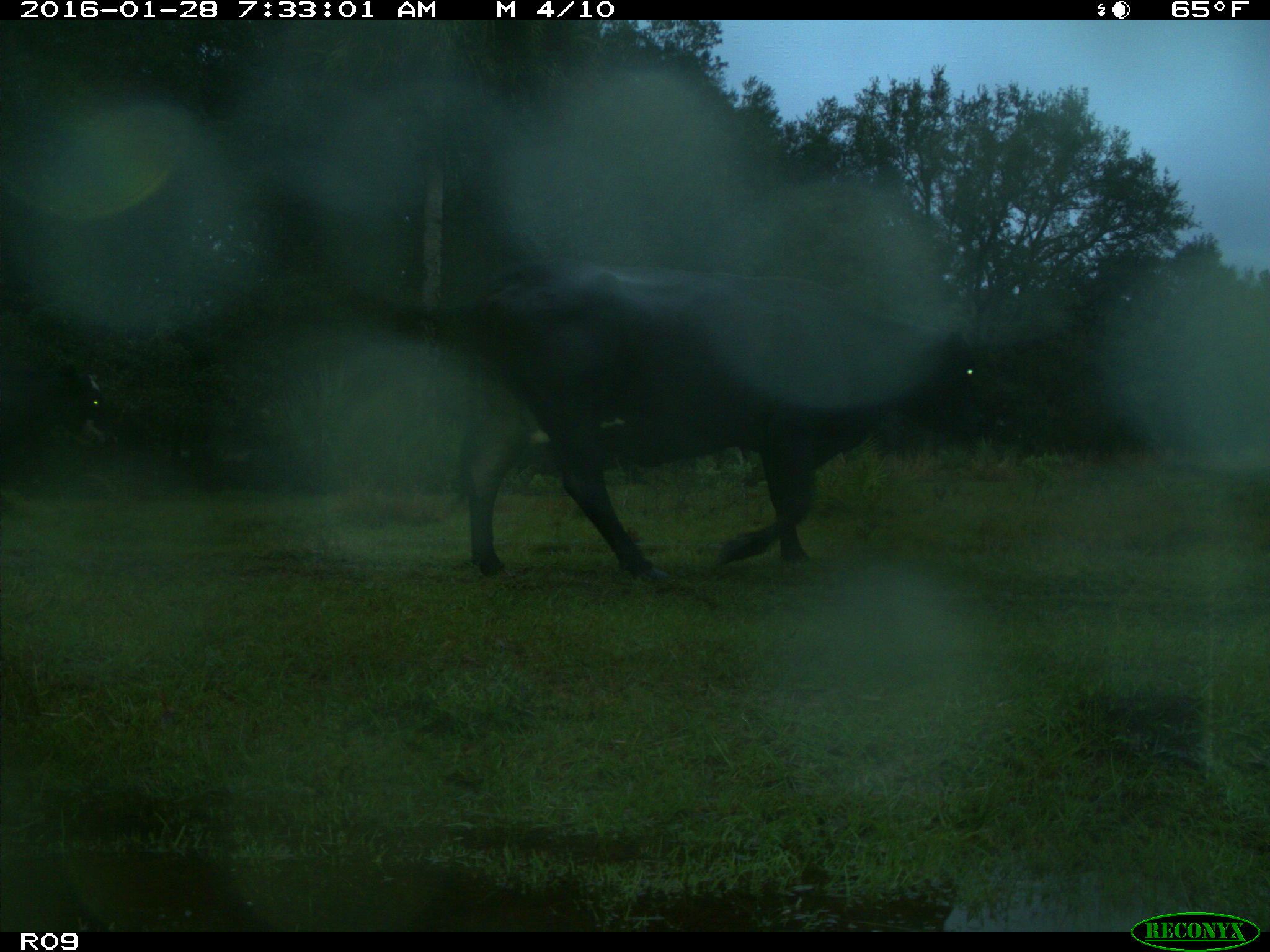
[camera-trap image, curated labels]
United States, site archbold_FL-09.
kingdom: Animalia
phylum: Chordata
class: Mammalia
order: Artiodactyla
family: Bovidae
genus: Bos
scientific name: Bos taurus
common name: domestic cow